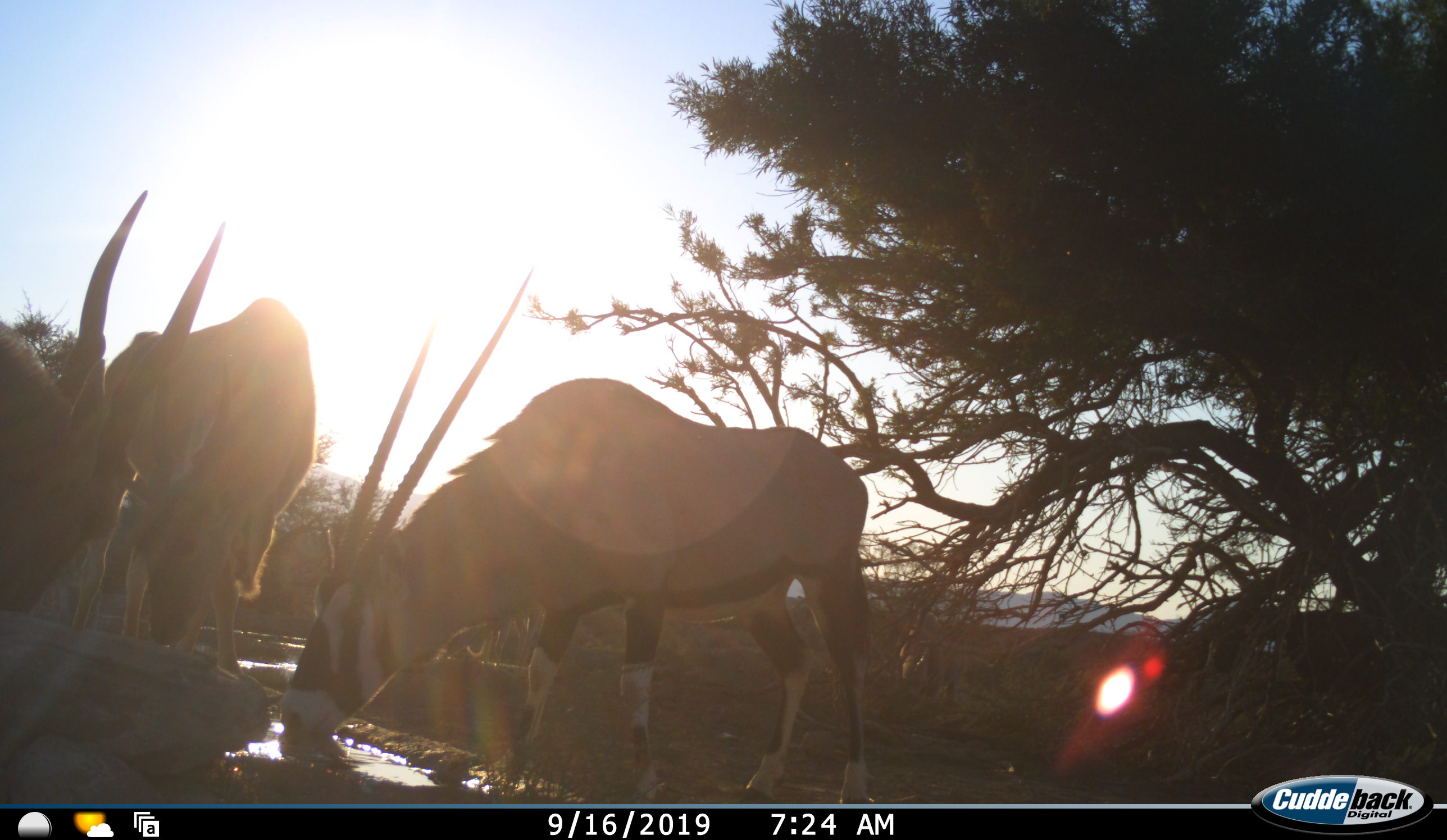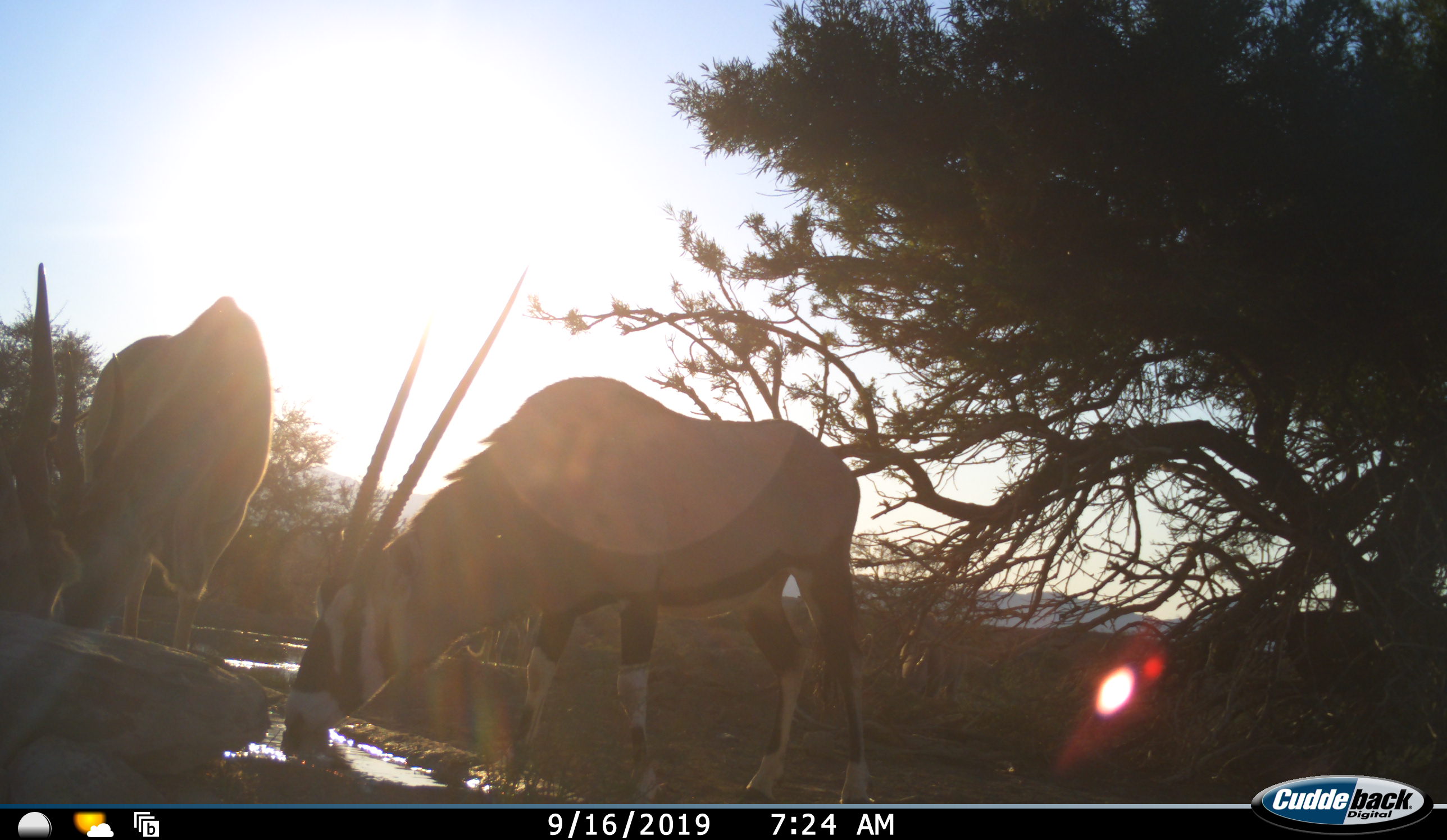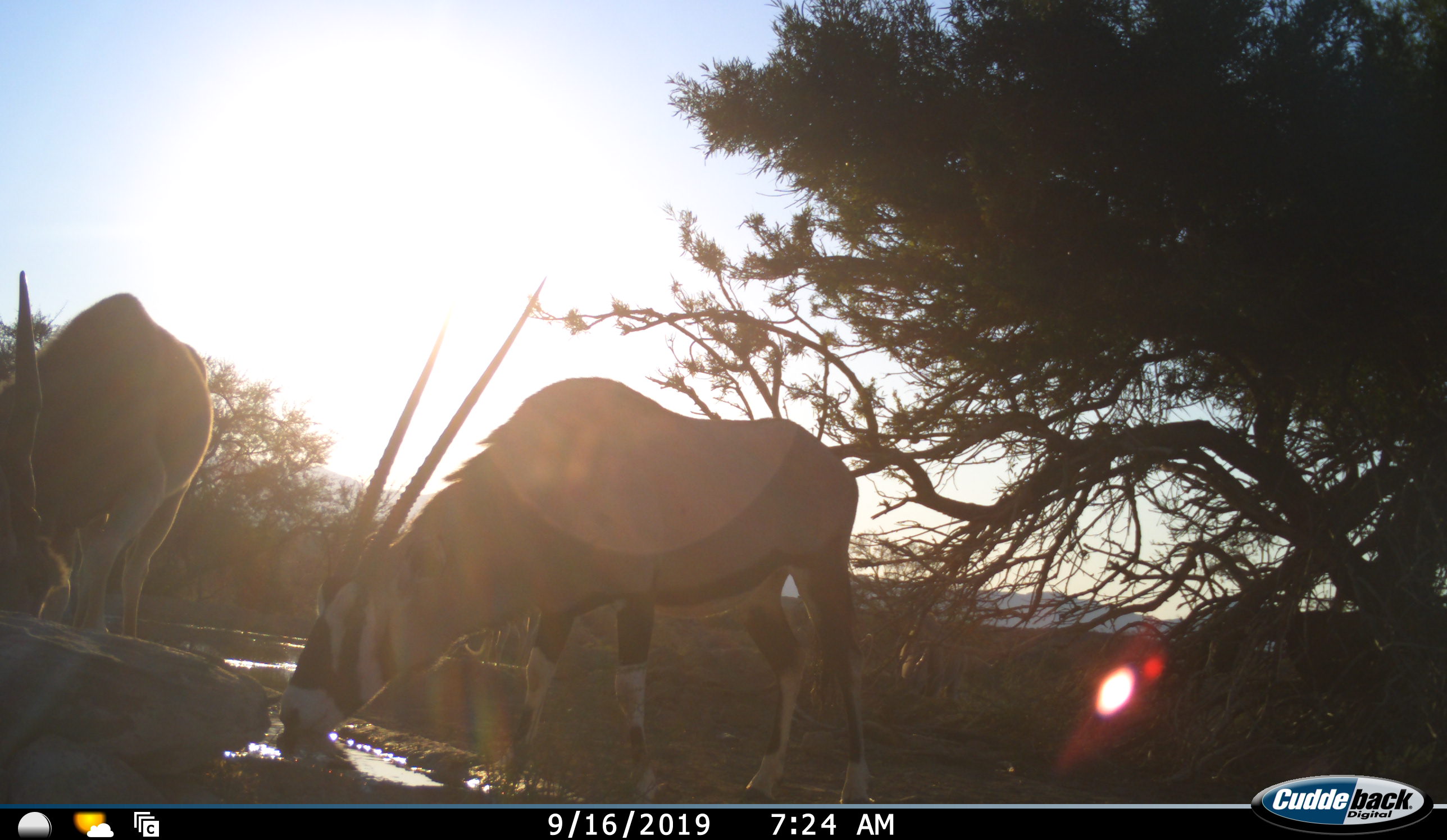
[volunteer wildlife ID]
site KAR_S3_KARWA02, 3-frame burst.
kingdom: Animalia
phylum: Chordata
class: Mammalia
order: Artiodactyla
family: Bovidae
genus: Oryx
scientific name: Oryx gazella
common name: gemsbok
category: oryx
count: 2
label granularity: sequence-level